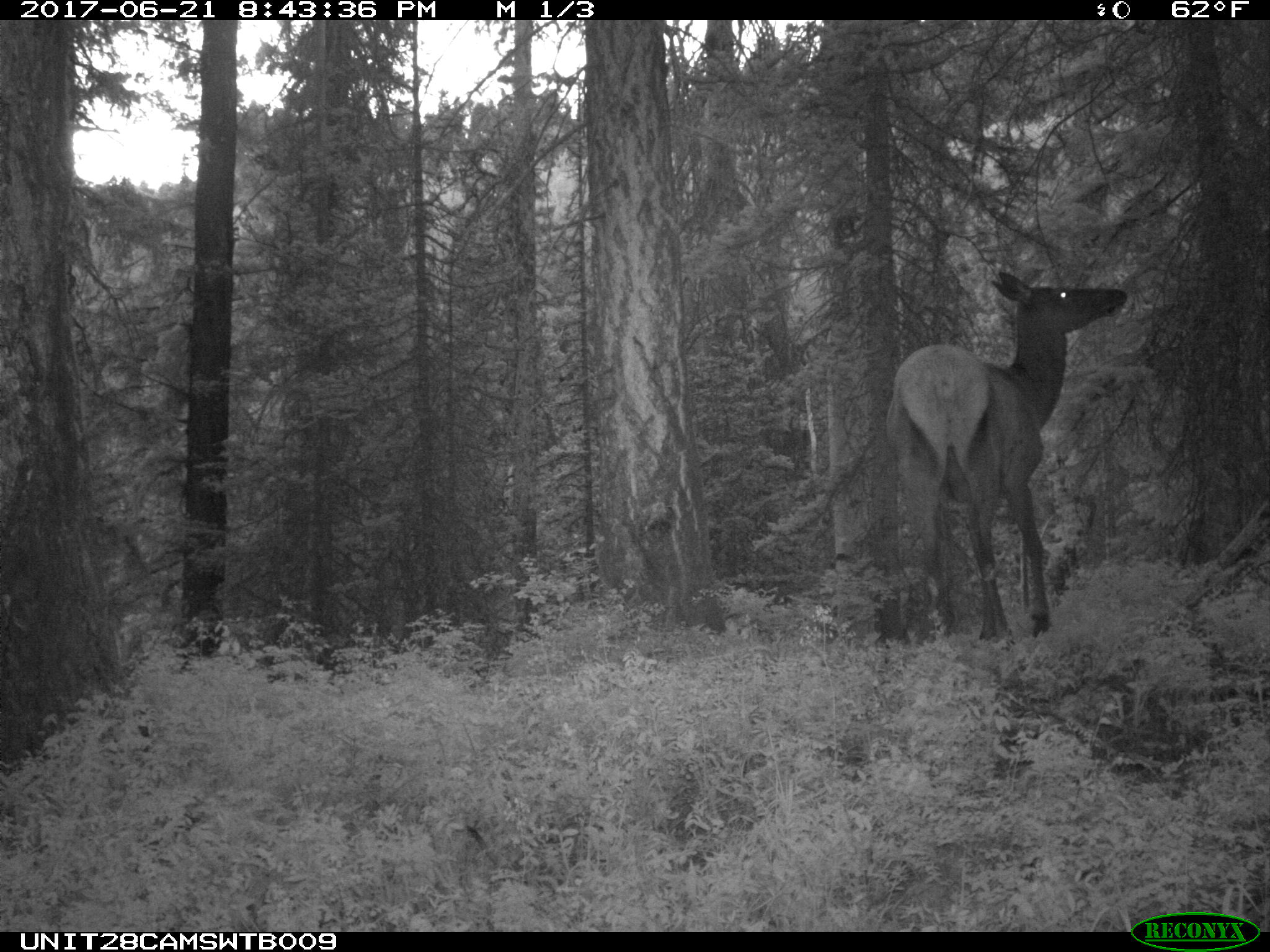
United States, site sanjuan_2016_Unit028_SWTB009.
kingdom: Animalia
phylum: Chordata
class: Mammalia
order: Artiodactyla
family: Cervidae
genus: Cervus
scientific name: Cervus elaphus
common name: red deer